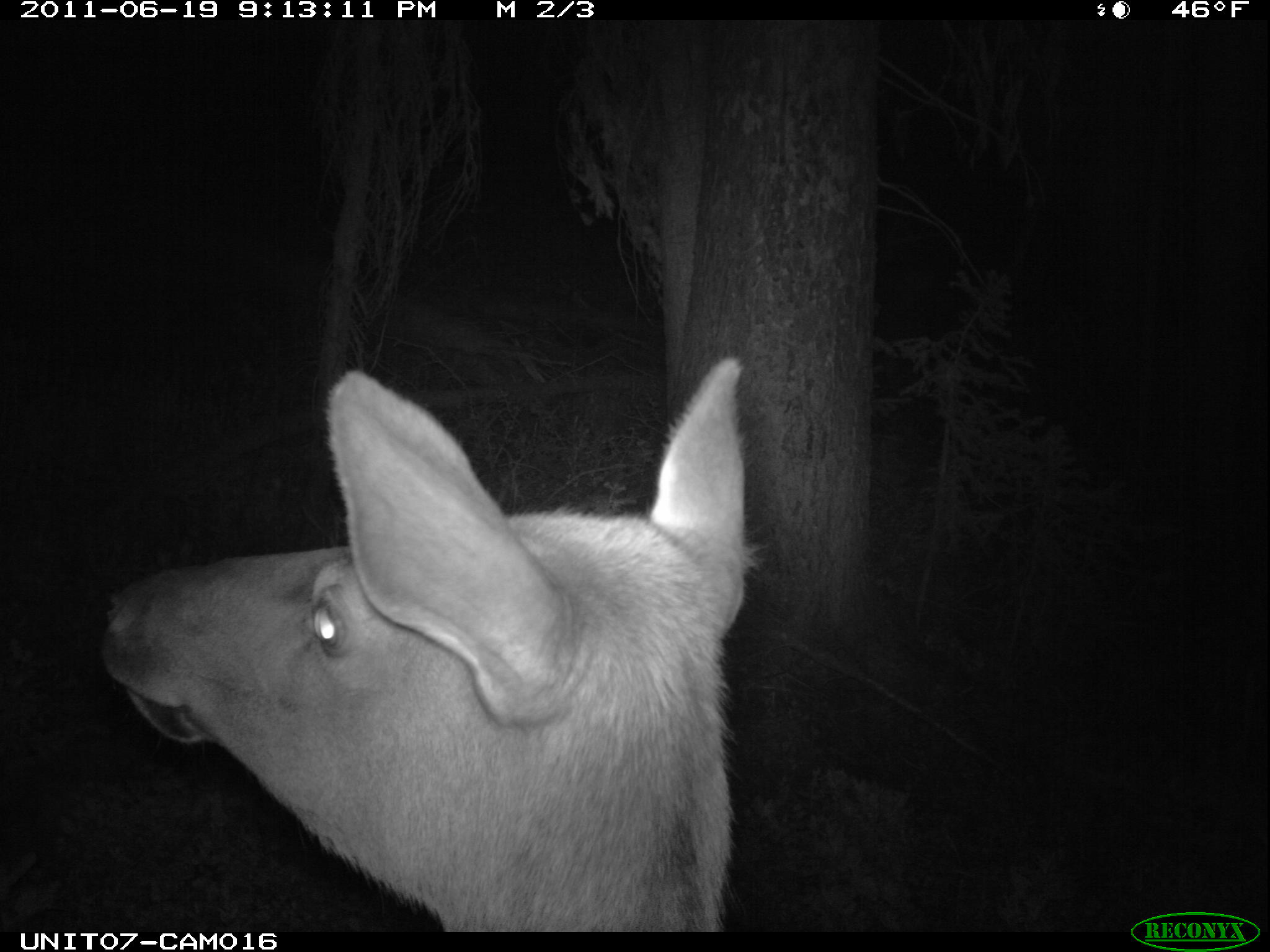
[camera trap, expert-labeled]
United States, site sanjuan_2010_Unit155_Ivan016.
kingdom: Animalia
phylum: Chordata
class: Mammalia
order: Artiodactyla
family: Cervidae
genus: Cervus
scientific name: Cervus elaphus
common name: red deer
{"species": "Cervus elaphus (red deer)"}